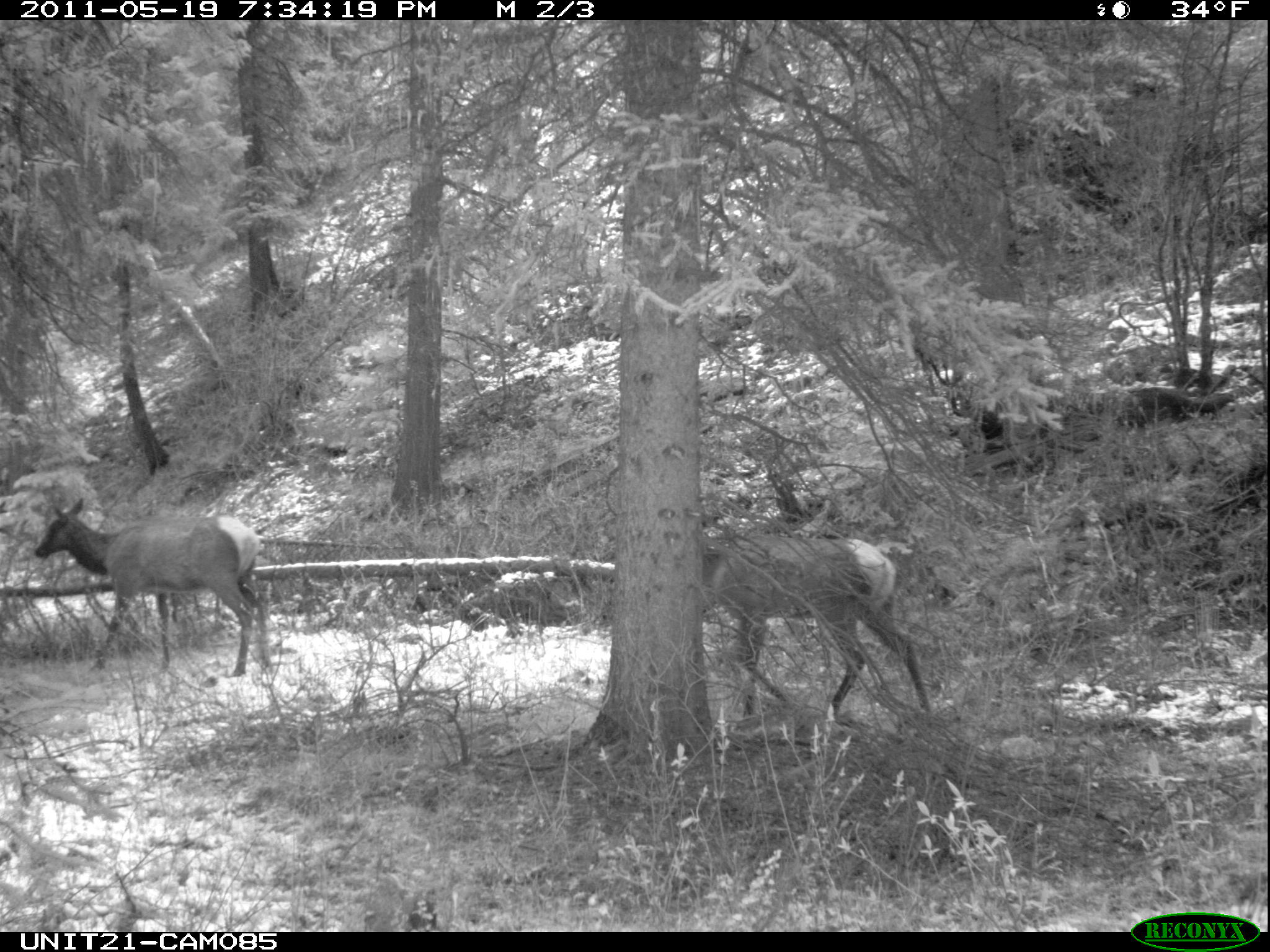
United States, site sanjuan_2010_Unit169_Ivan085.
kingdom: Animalia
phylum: Chordata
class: Mammalia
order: Artiodactyla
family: Cervidae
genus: Cervus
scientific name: Cervus elaphus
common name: red deer